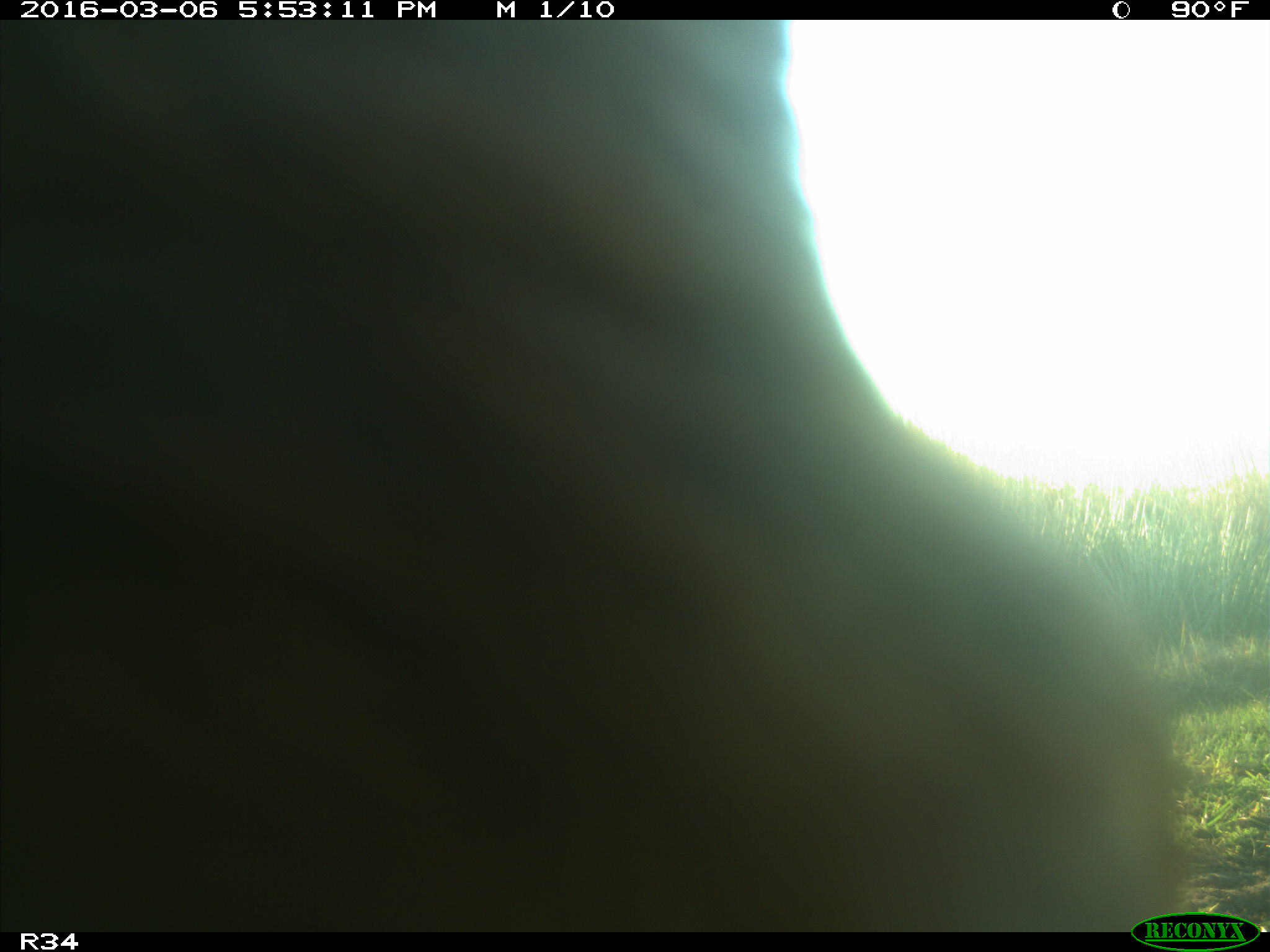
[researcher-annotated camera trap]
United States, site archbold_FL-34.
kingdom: Animalia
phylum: Chordata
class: Mammalia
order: Artiodactyla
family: Bovidae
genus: Bos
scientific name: Bos taurus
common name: domestic cow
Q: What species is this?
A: Bos taurus (domestic cow).